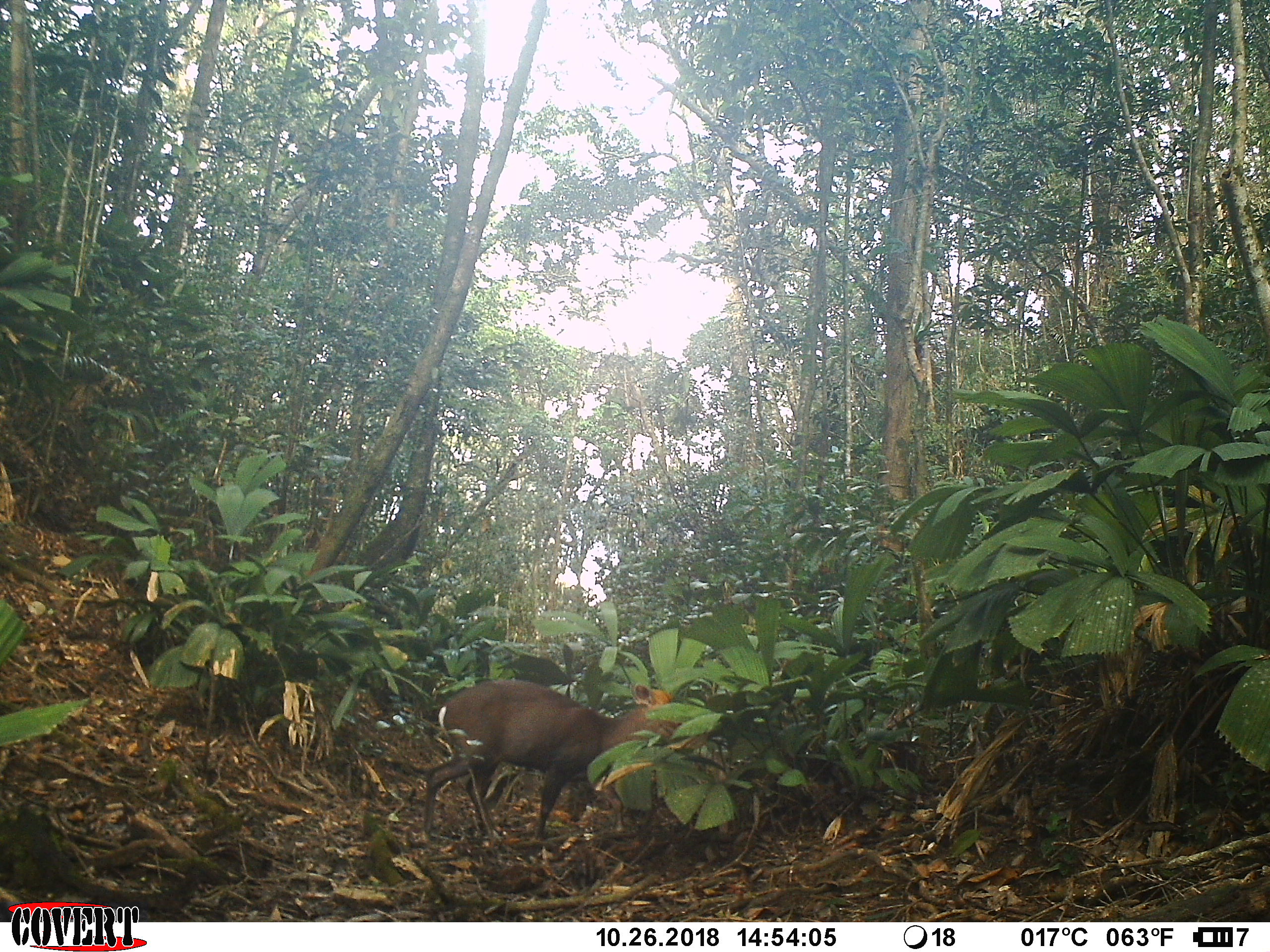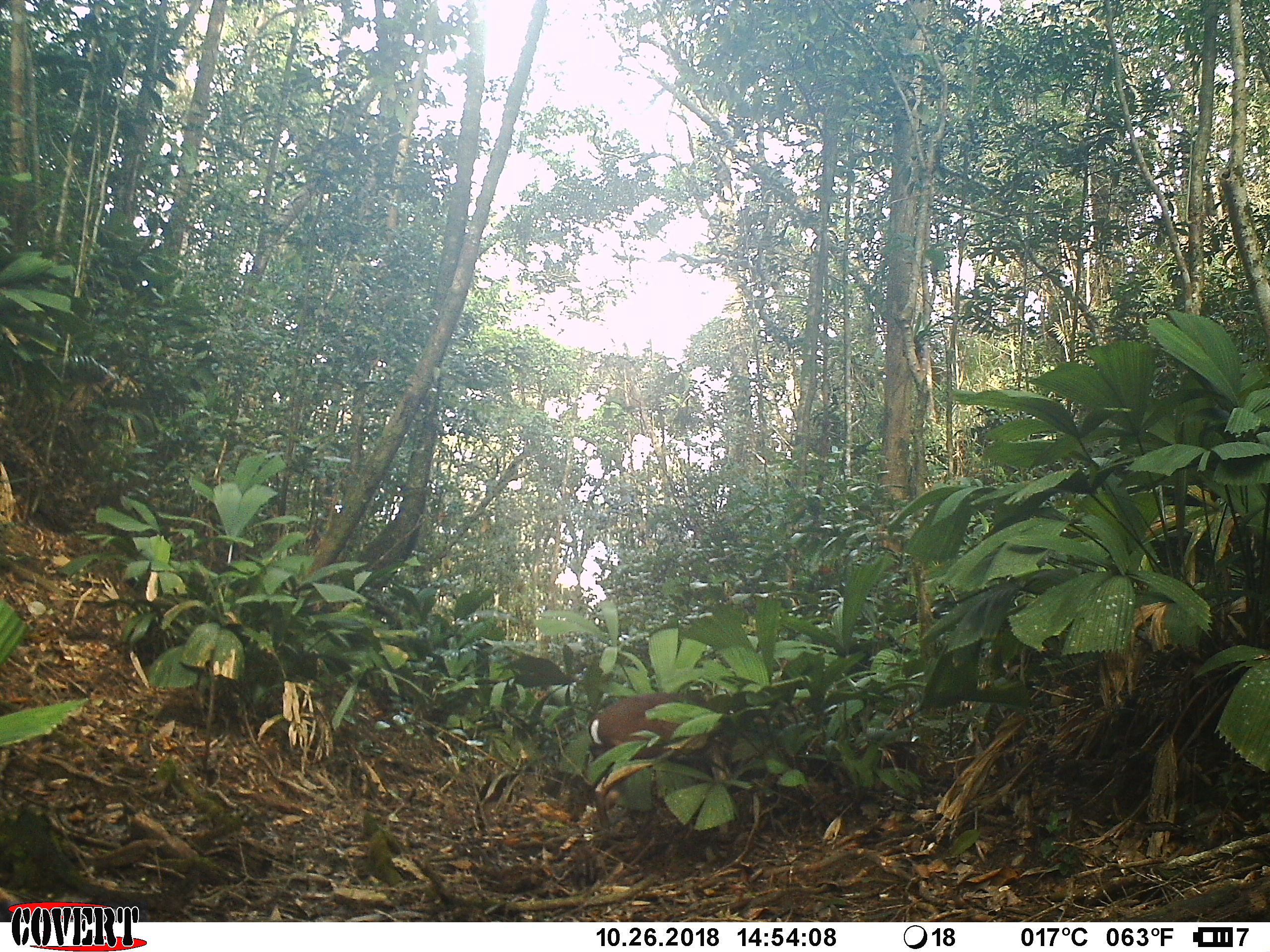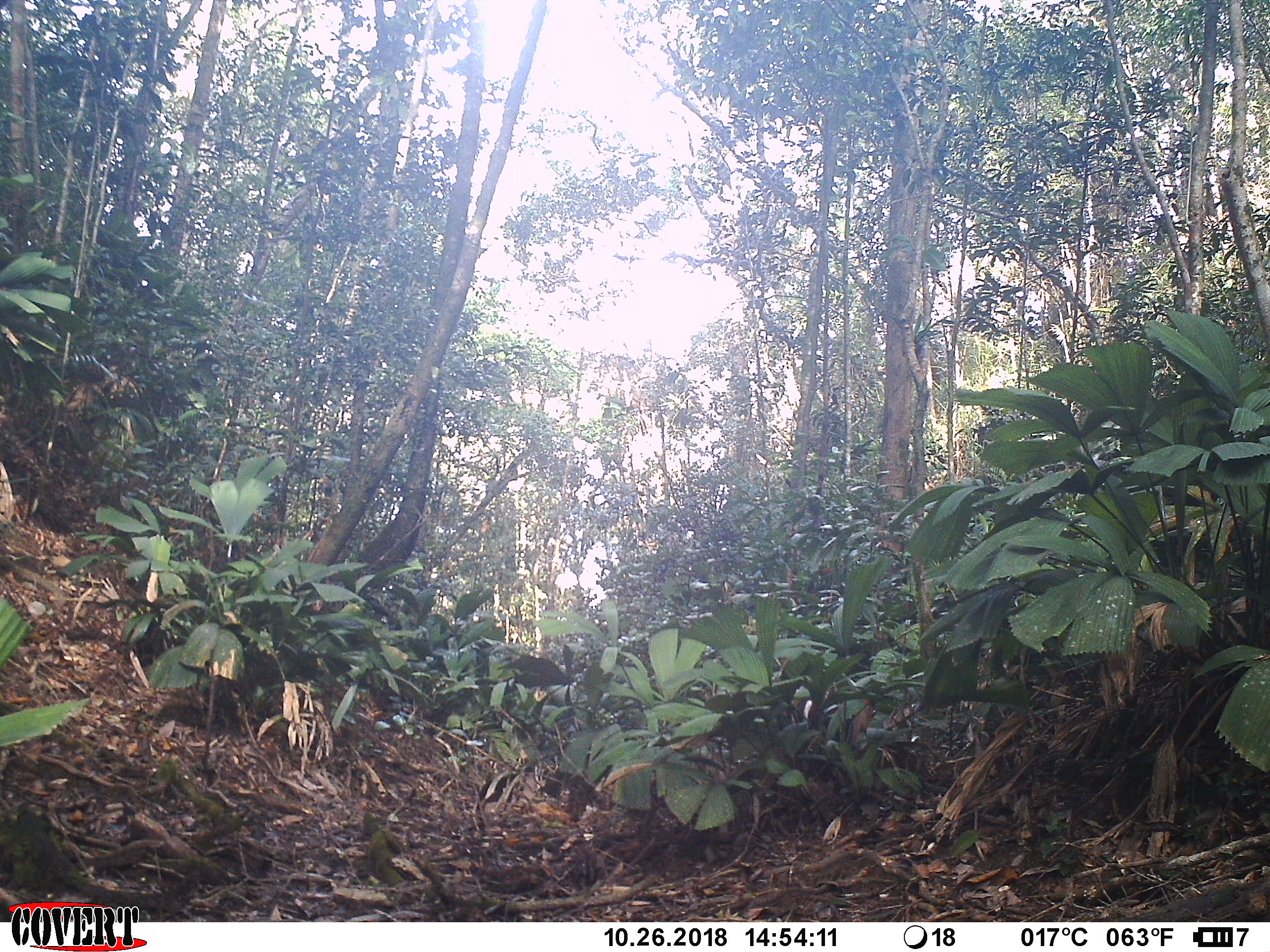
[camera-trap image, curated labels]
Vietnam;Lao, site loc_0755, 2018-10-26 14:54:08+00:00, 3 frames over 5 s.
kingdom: Animalia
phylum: Chordata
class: Mammalia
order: Artiodactyla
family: Cervidae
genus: Muntiacus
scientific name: Muntiacus rooseveltorum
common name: roosevelt's muntjac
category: roosevelts muntjac group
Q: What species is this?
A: Roosevelts muntjac group (roosevelt's muntjac) (Muntiacus rooseveltorum).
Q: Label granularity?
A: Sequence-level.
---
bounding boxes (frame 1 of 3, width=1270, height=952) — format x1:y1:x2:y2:
roosevelts muntjac group: 424:678:681:838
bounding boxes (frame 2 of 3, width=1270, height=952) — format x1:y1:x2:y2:
roosevelts muntjac group: 587:691:730:830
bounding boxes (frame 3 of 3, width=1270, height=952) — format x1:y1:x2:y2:
roosevelts muntjac group: 796:687:875:744